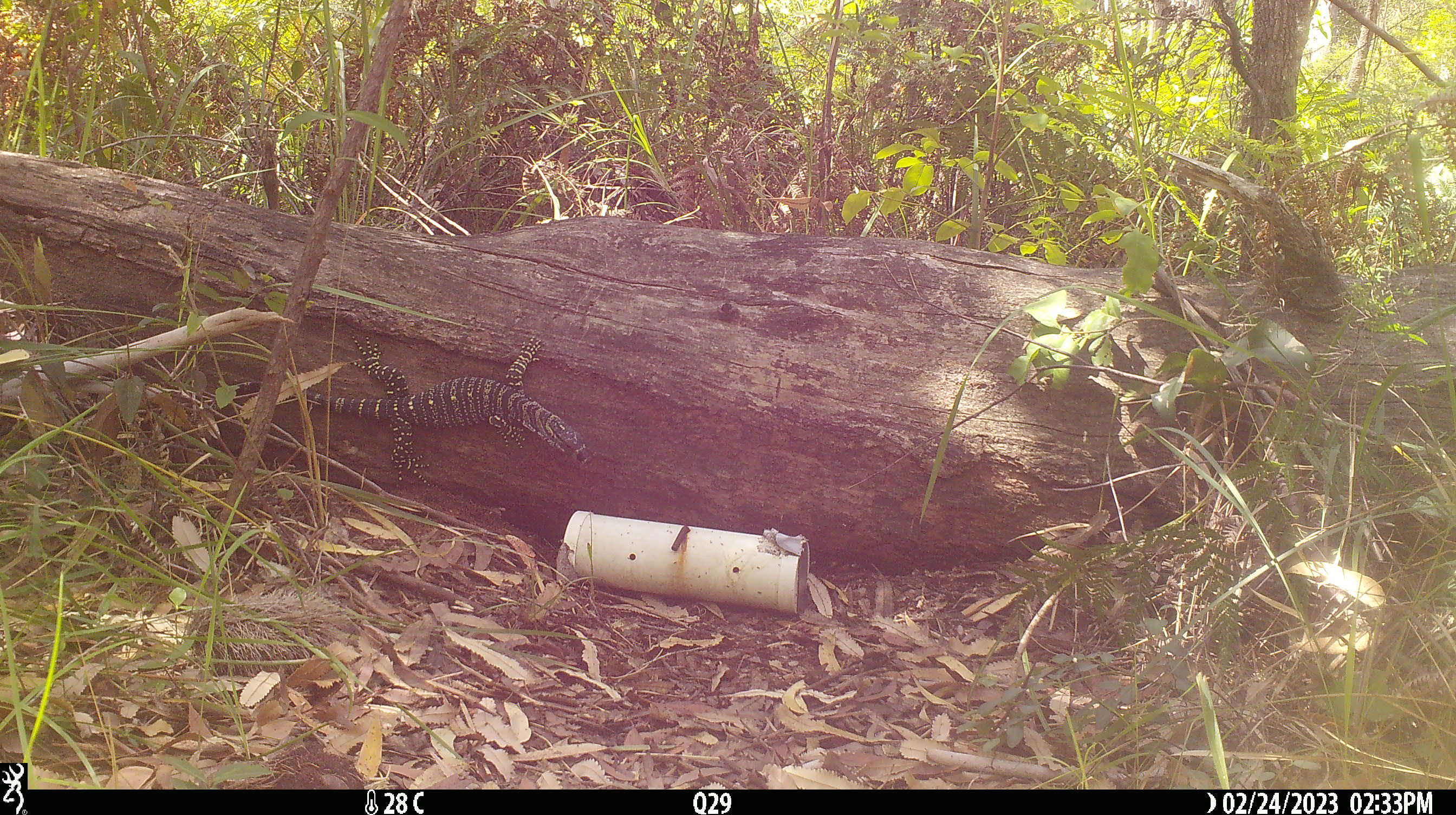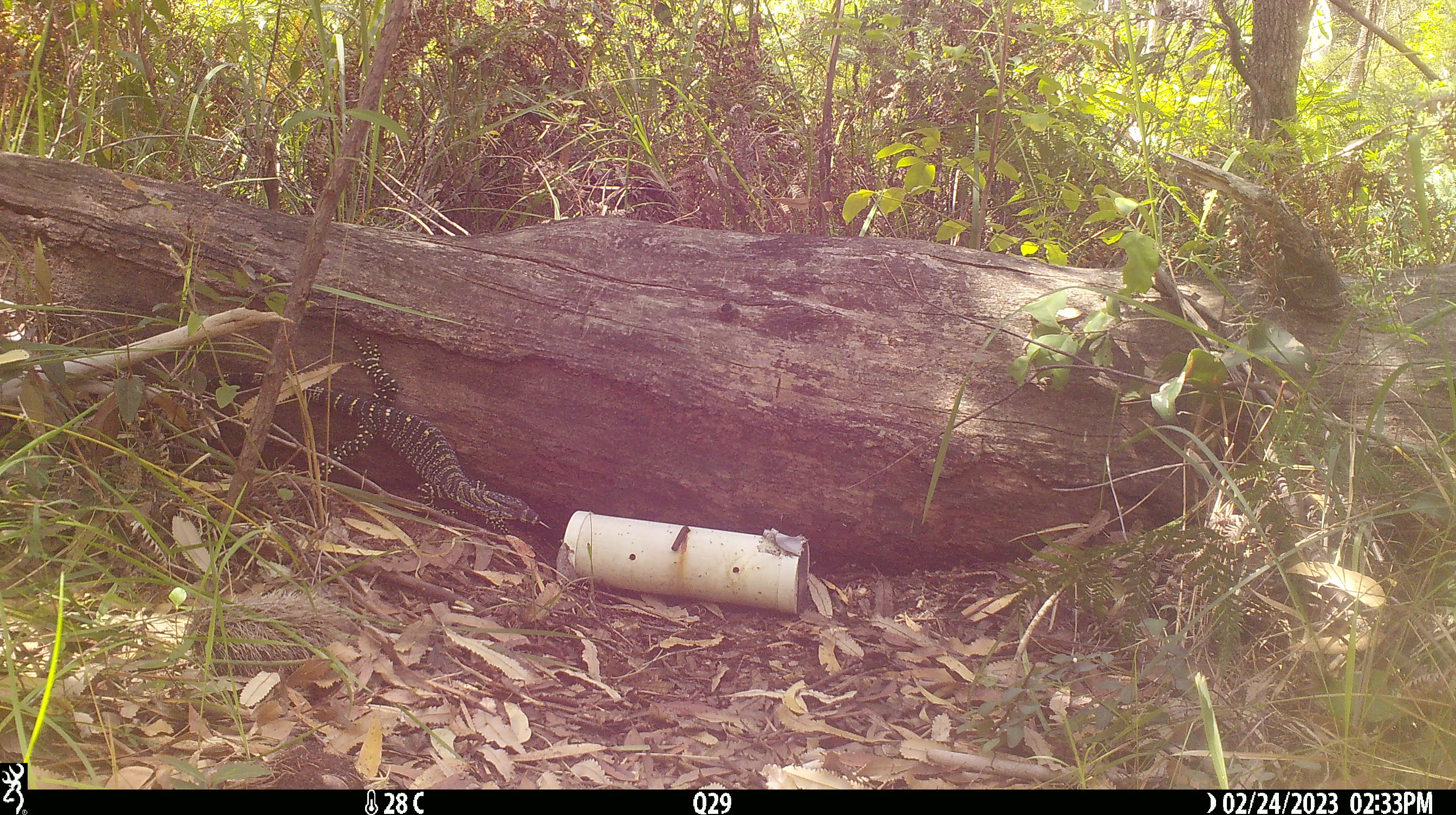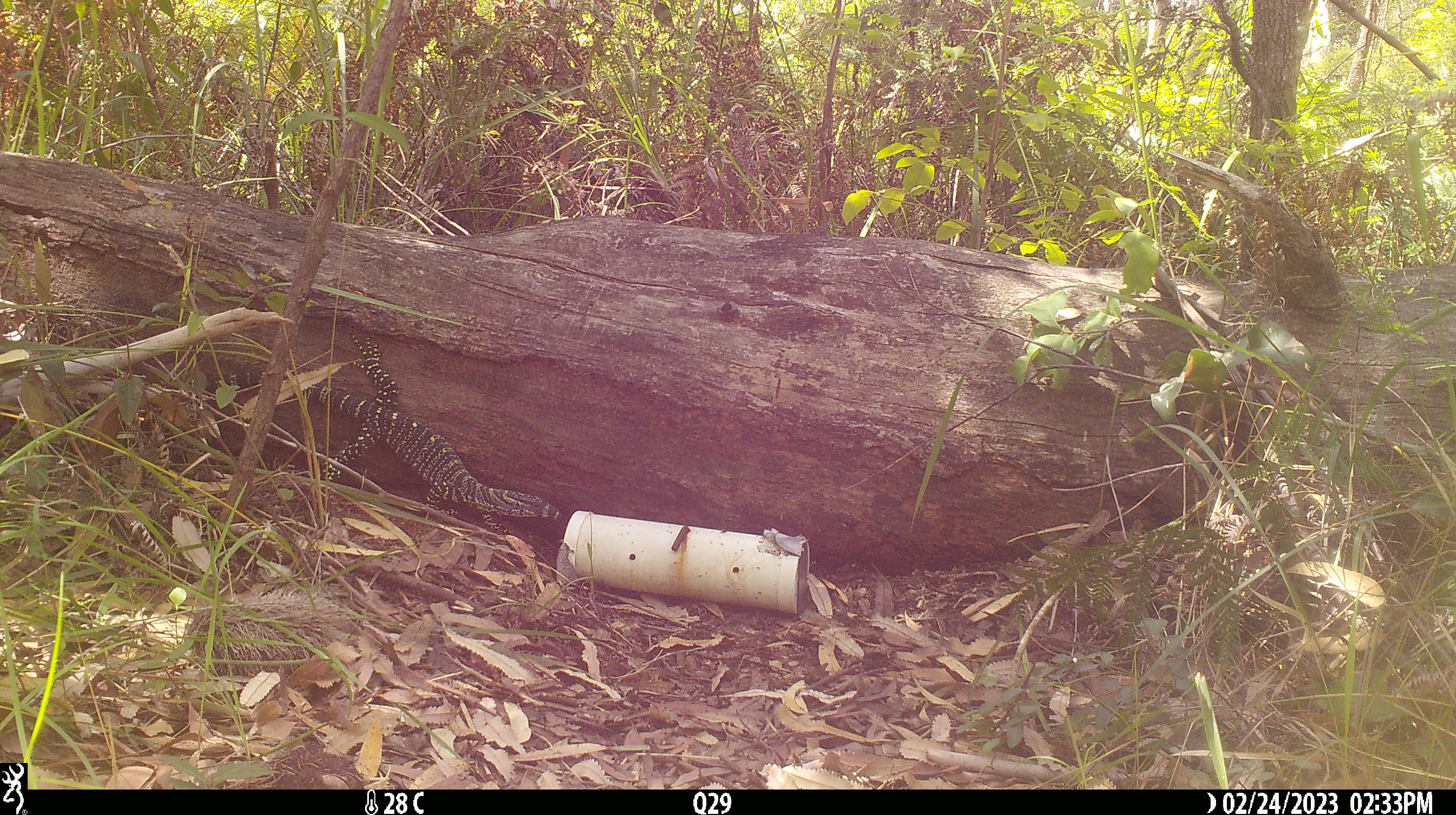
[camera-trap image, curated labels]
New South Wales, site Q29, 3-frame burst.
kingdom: Animalia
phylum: Chordata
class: Reptilia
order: Squamata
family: Varanidae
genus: Varanus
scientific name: Varanus varius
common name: lace monitor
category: goanna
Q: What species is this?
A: Goanna (lace monitor) (Varanus varius).